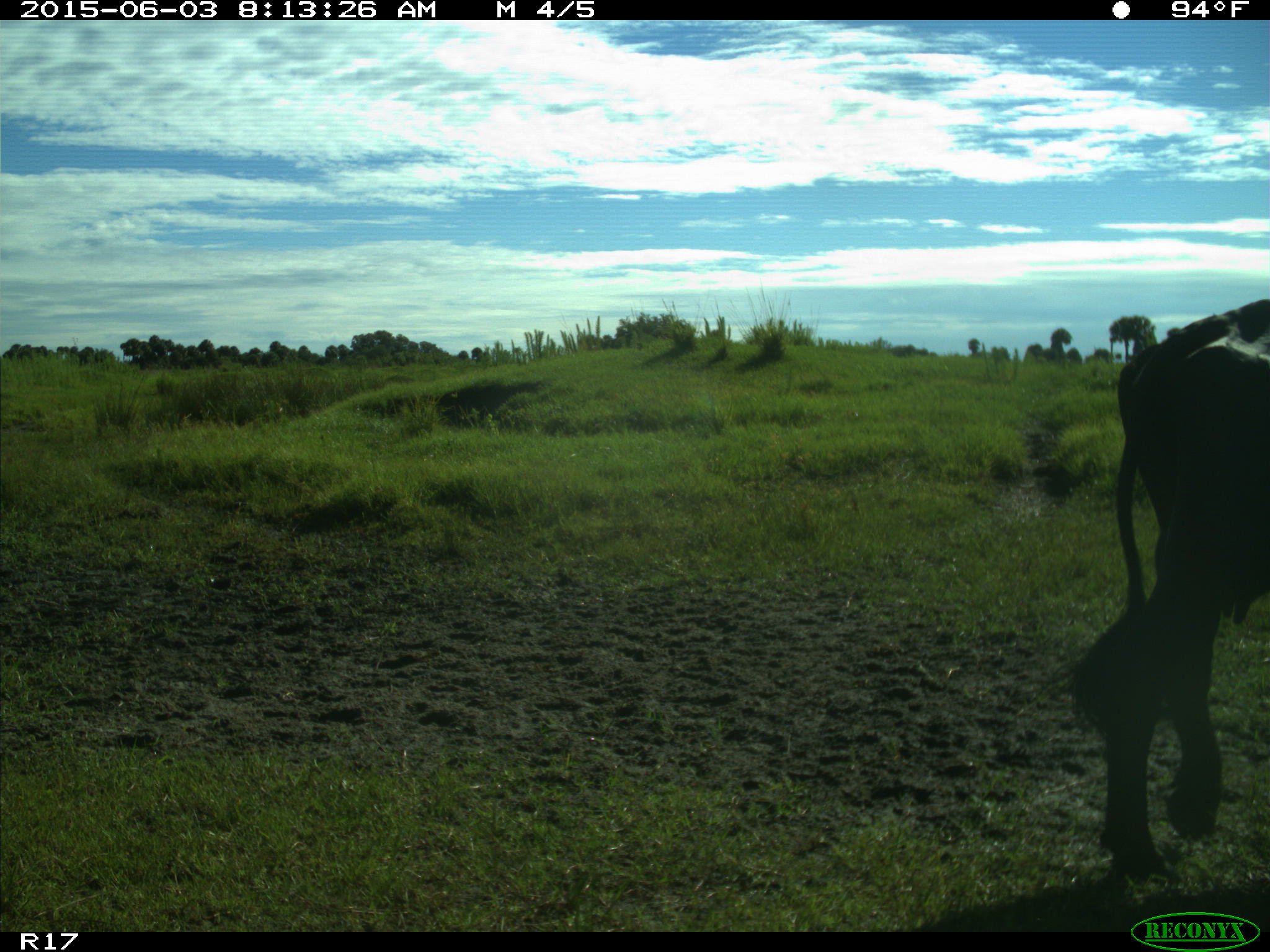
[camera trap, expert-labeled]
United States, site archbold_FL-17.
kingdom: Animalia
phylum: Chordata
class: Mammalia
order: Artiodactyla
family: Bovidae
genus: Bos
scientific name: Bos taurus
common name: domestic cow